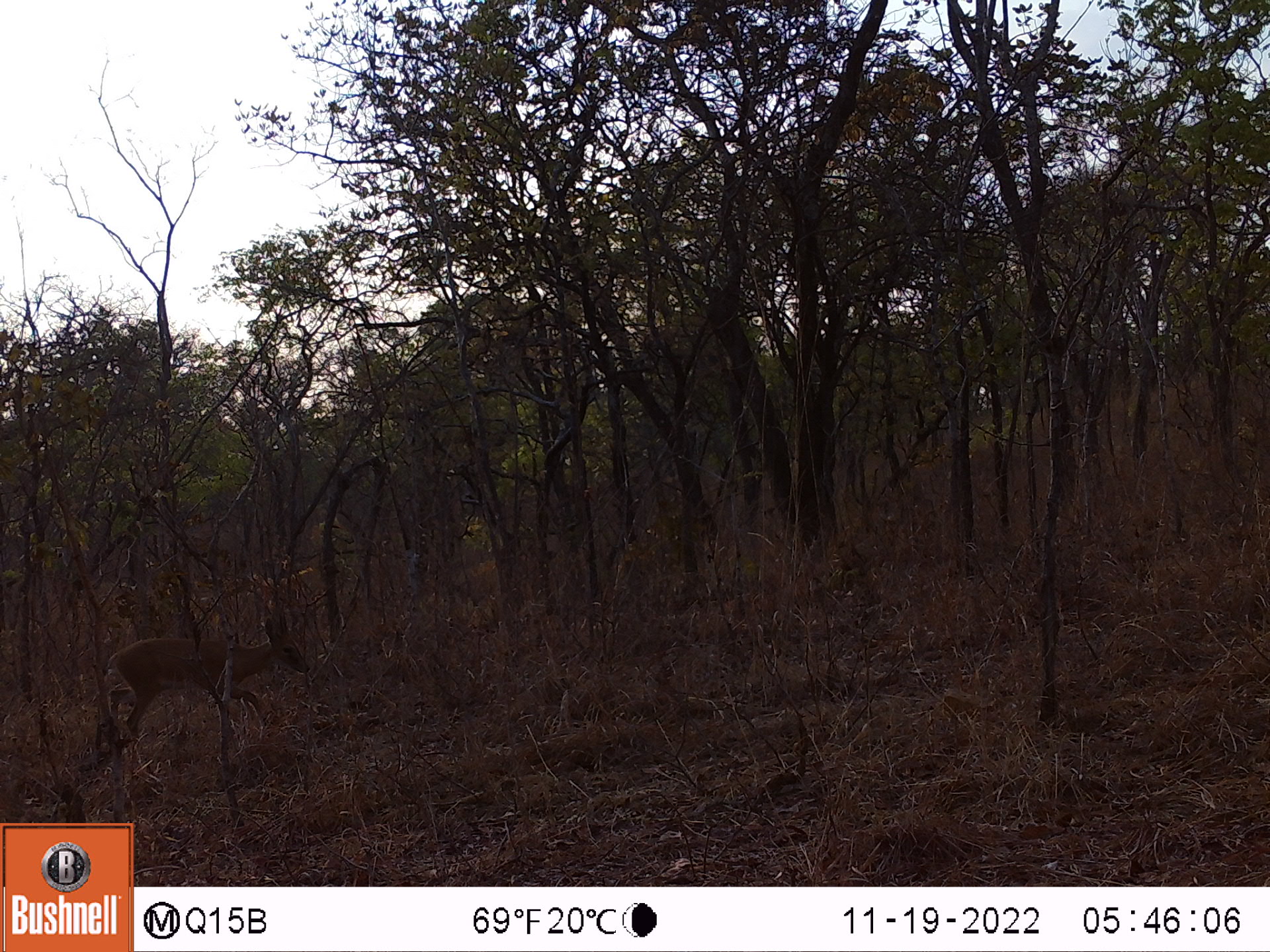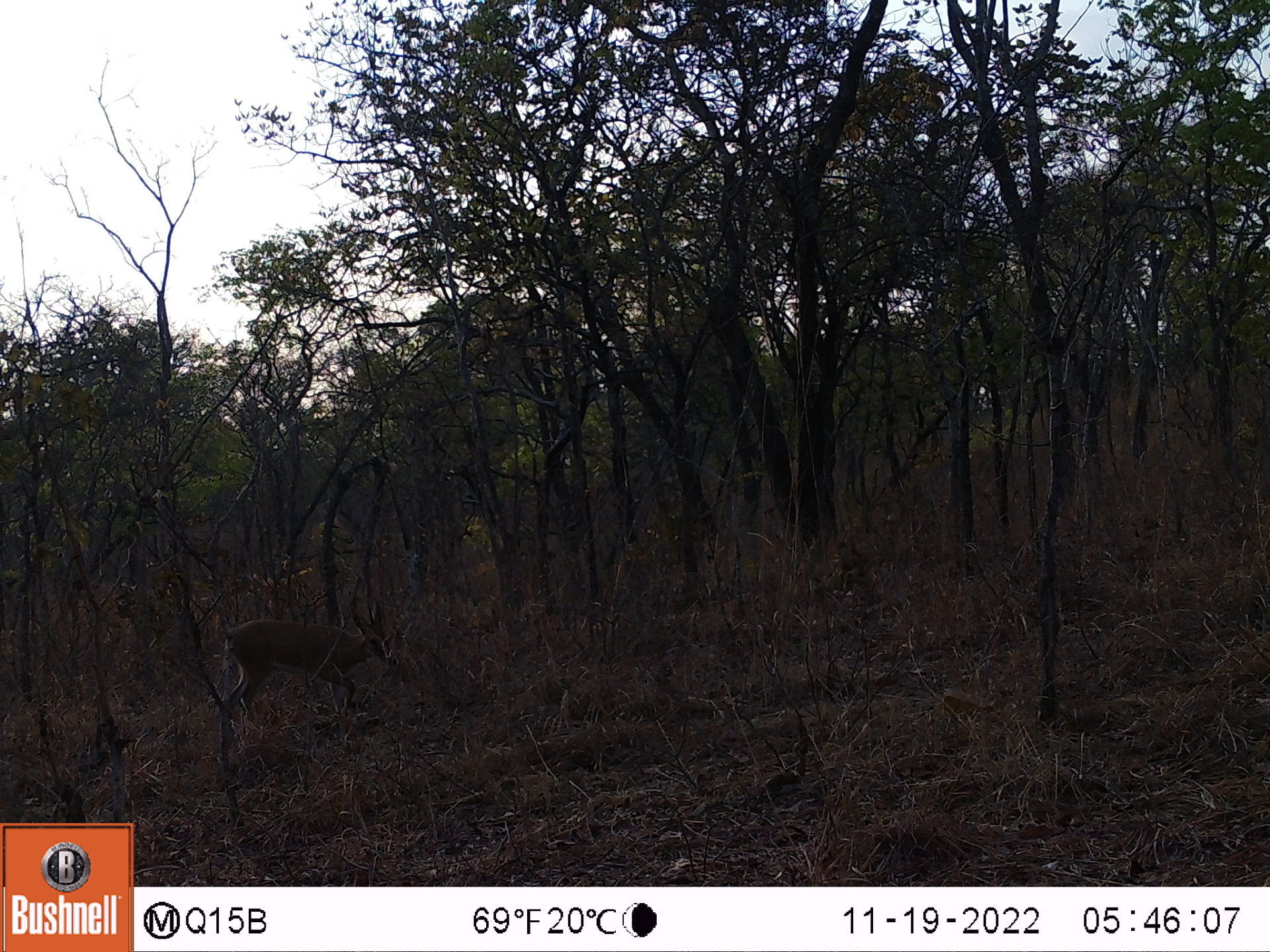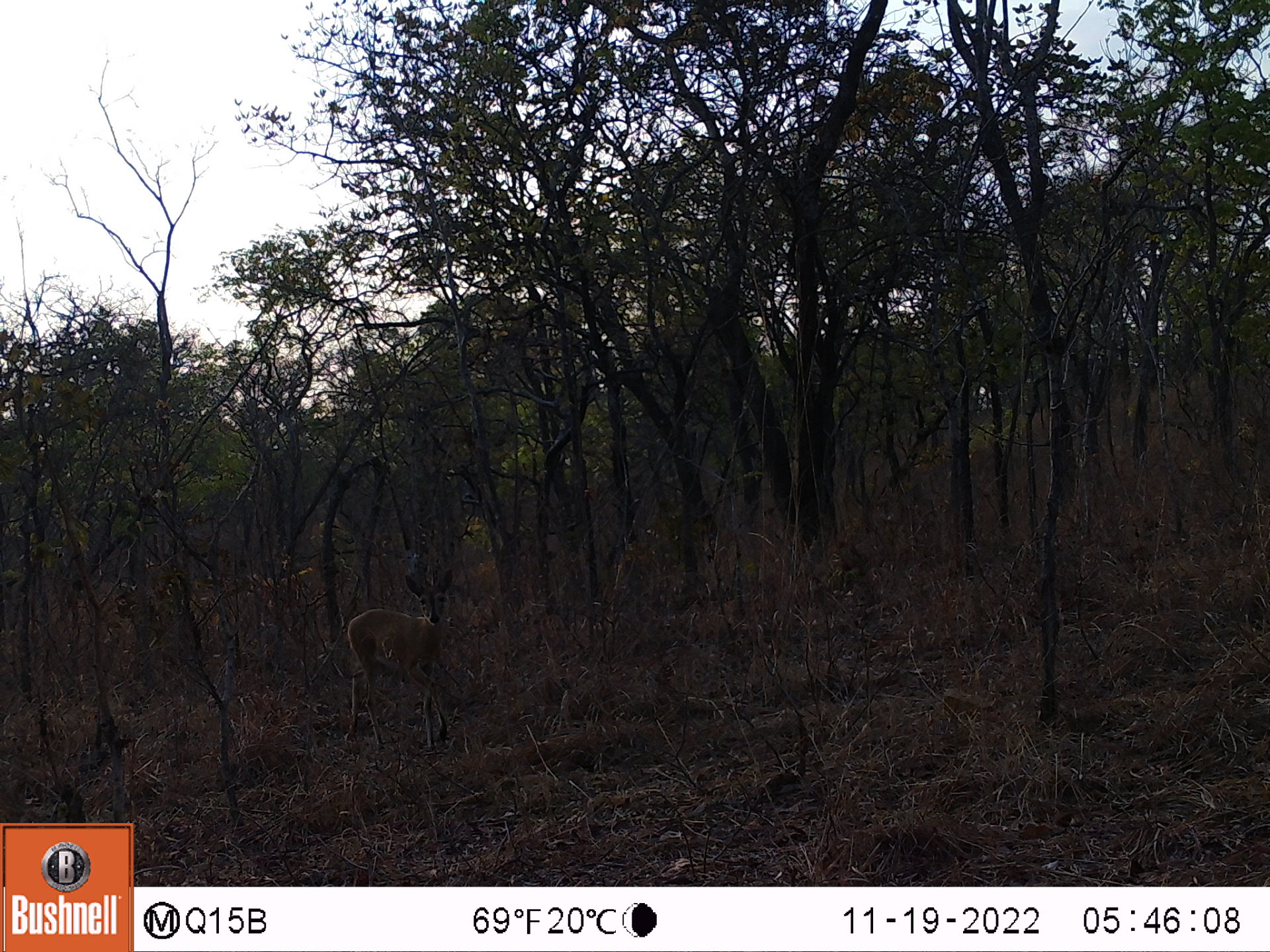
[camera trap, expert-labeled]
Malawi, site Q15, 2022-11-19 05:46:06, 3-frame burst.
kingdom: Animalia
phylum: Chordata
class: Mammalia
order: Artiodactyla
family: Bovidae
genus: Sylvicapra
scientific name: Sylvicapra grimmia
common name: common duiker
Common duiker (Sylvicapra grimmia), count 1.